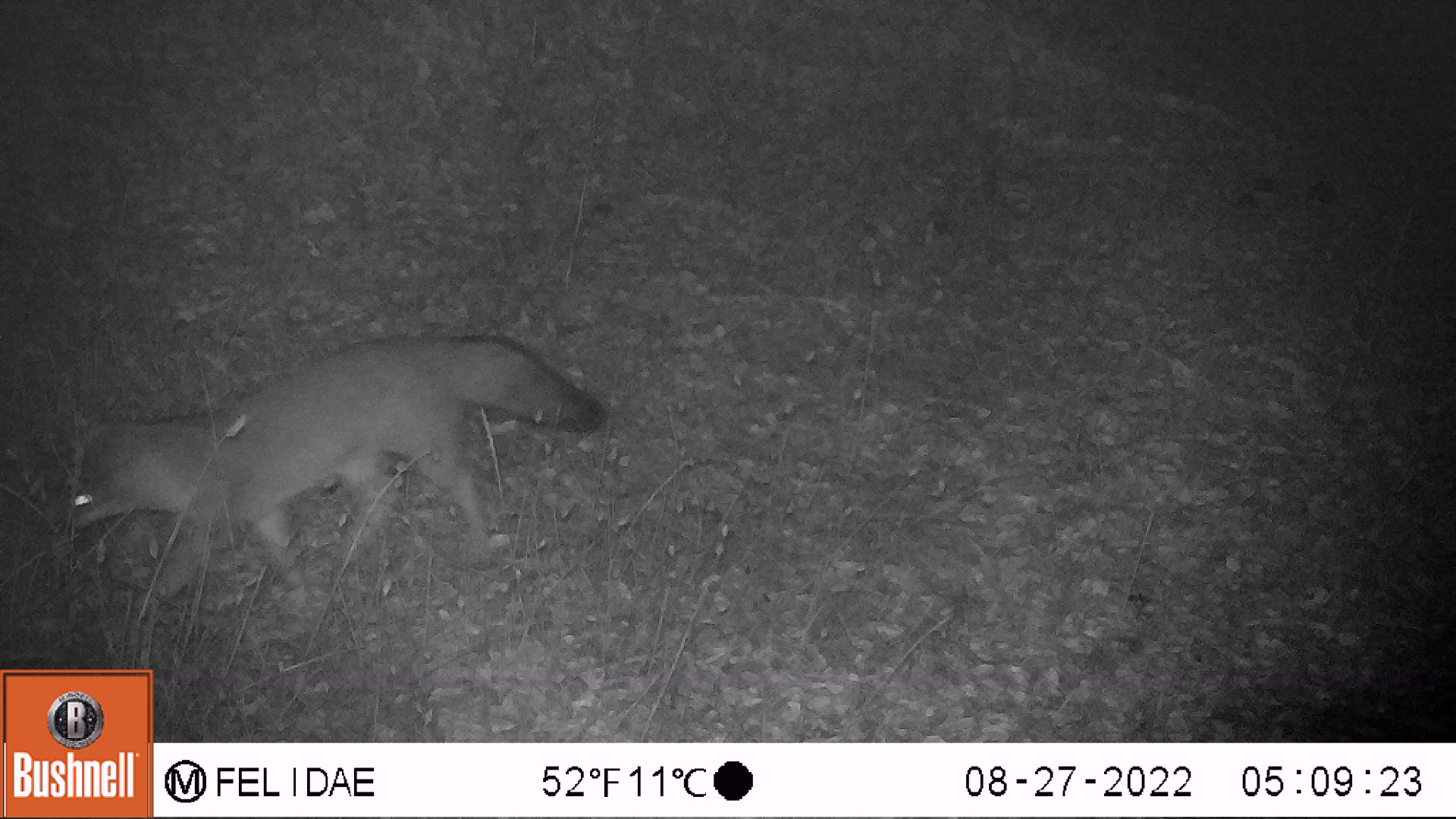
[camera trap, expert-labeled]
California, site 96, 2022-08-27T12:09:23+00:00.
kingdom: Animalia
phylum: Chordata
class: Mammalia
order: Carnivora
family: Canidae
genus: Urocyon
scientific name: Urocyon cinereoargenteus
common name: gray fox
Gray fox (Urocyon cinereoargenteus).